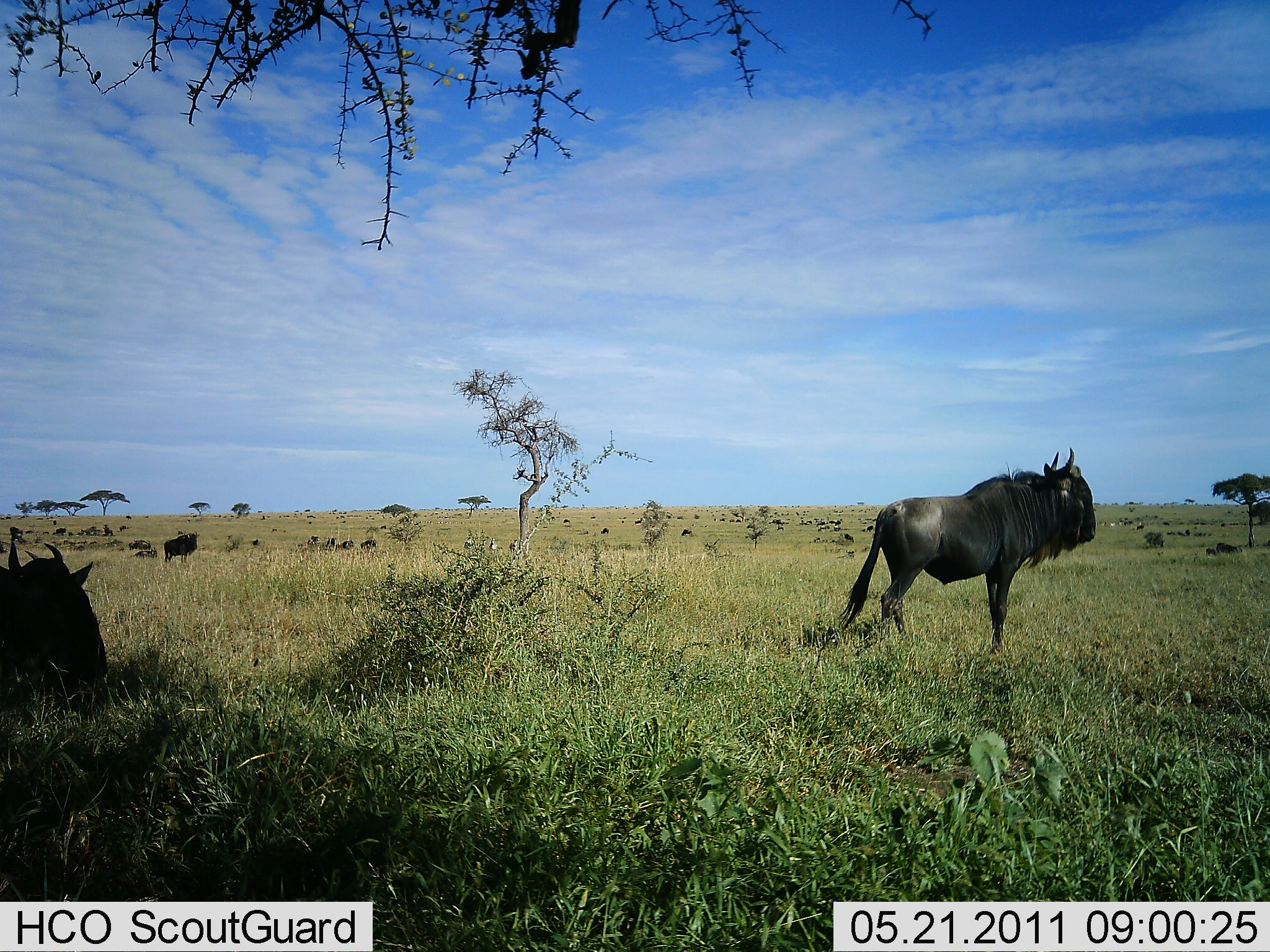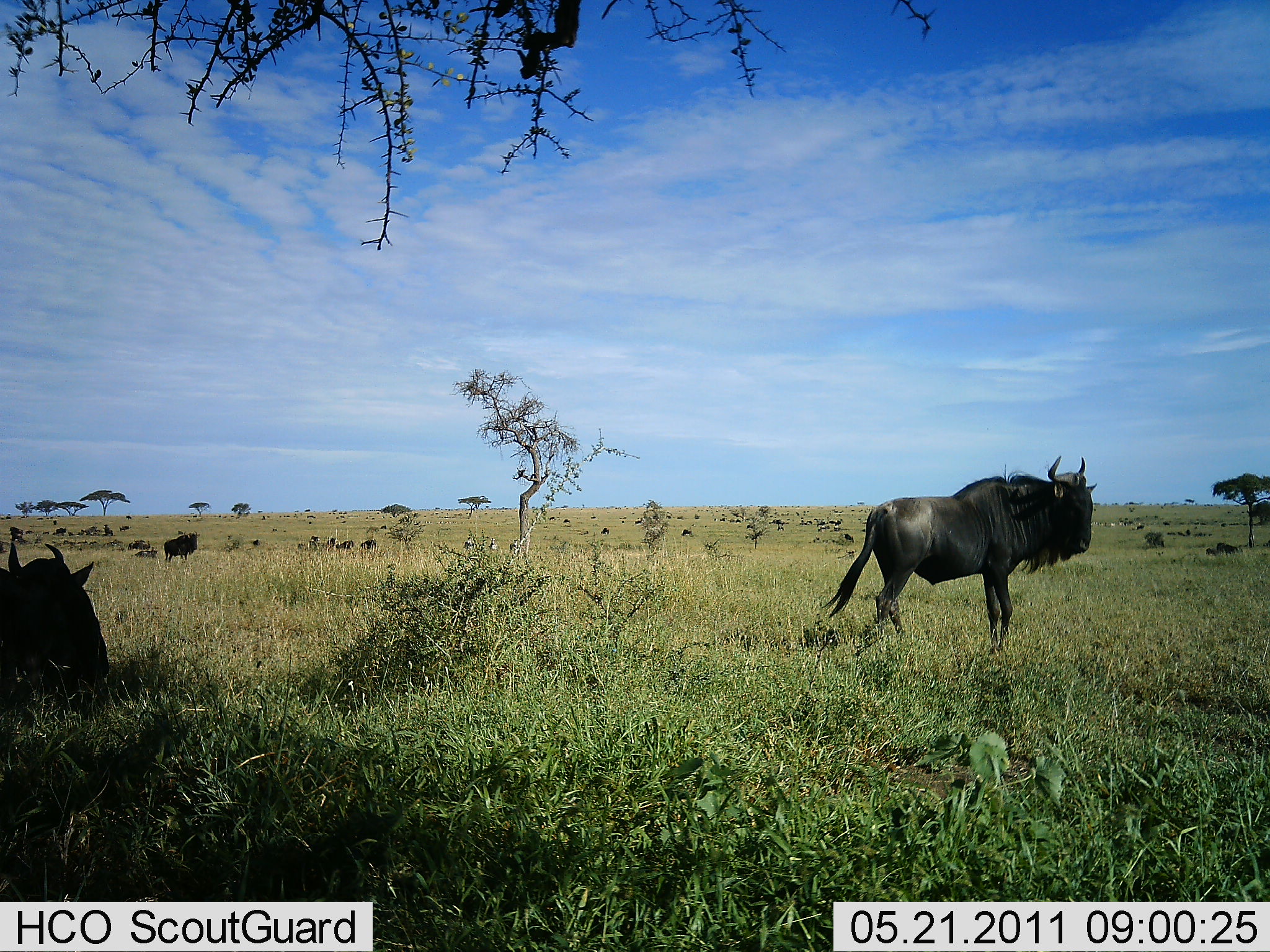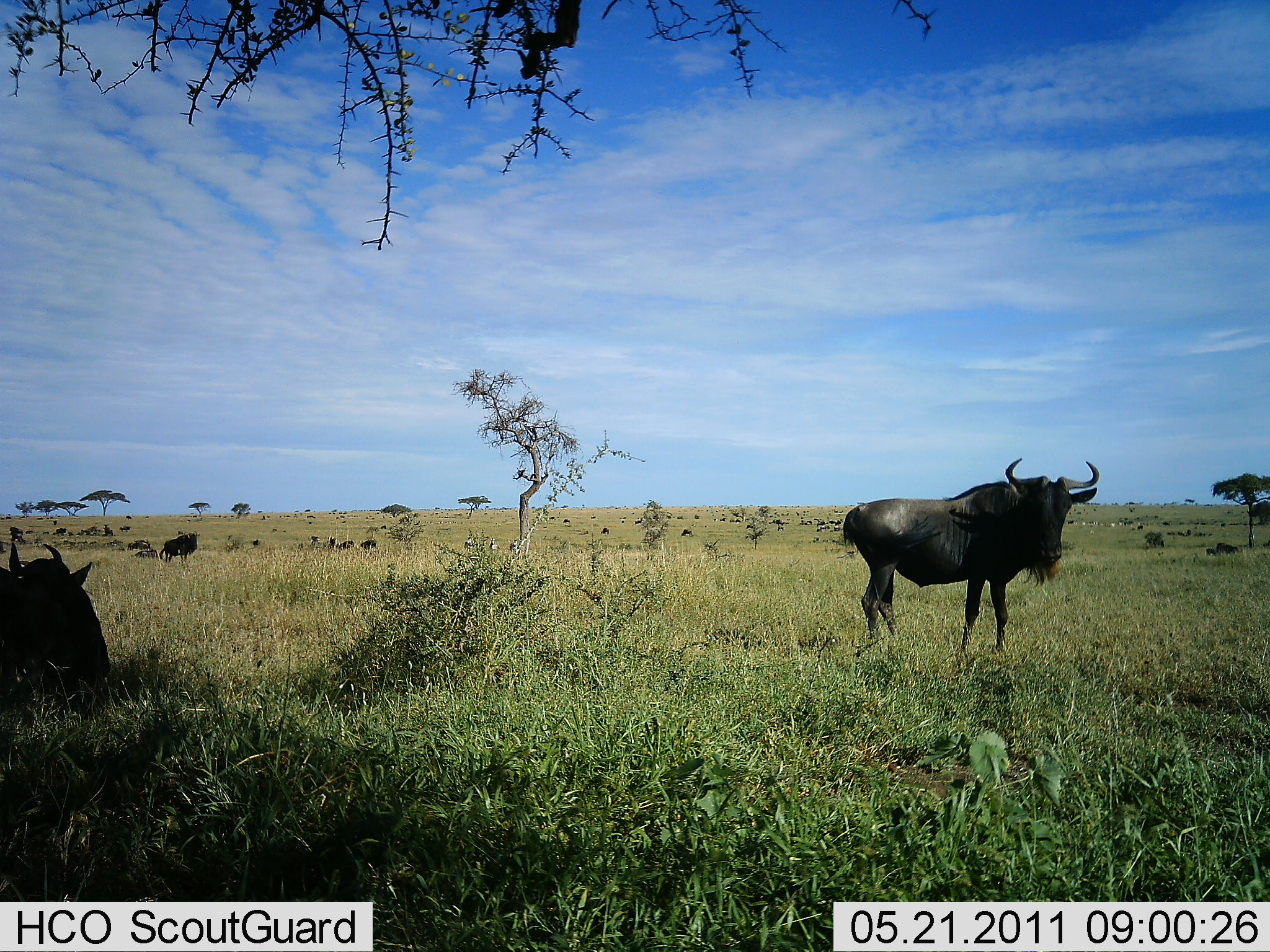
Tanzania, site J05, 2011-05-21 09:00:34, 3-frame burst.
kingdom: Animalia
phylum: Chordata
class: Mammalia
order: Artiodactyla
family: Bovidae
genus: Connochaetes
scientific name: Connochaetes taurinus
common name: blue wildebeest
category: wildebeest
Wildebeest (blue wildebeest) (Connochaetes taurinus), count 3. Behavior (volunteer vote fractions): standing 100%, resting 64%, moving 9%, interacting 0%. Young present (vote fraction): 0%. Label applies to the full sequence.